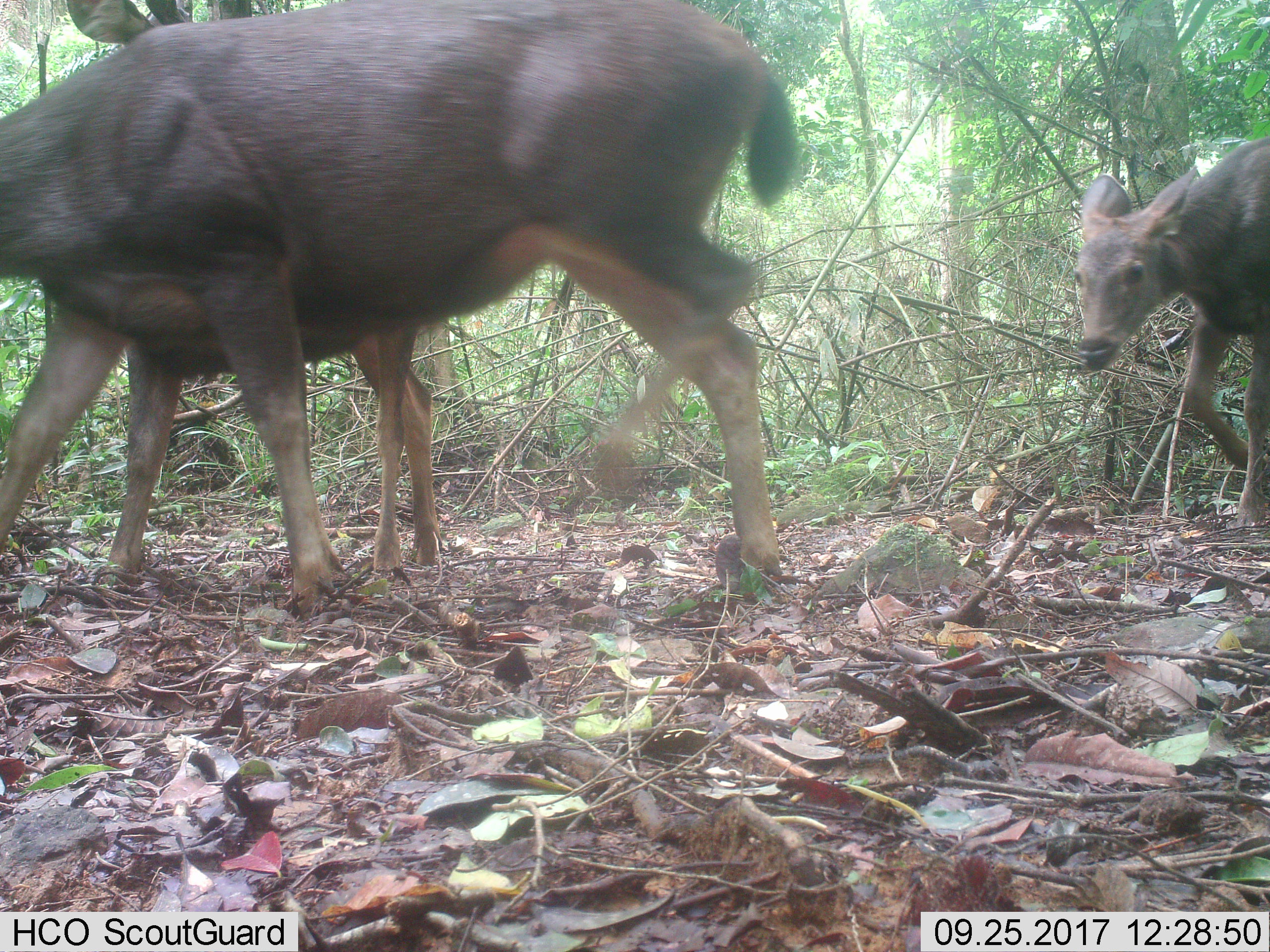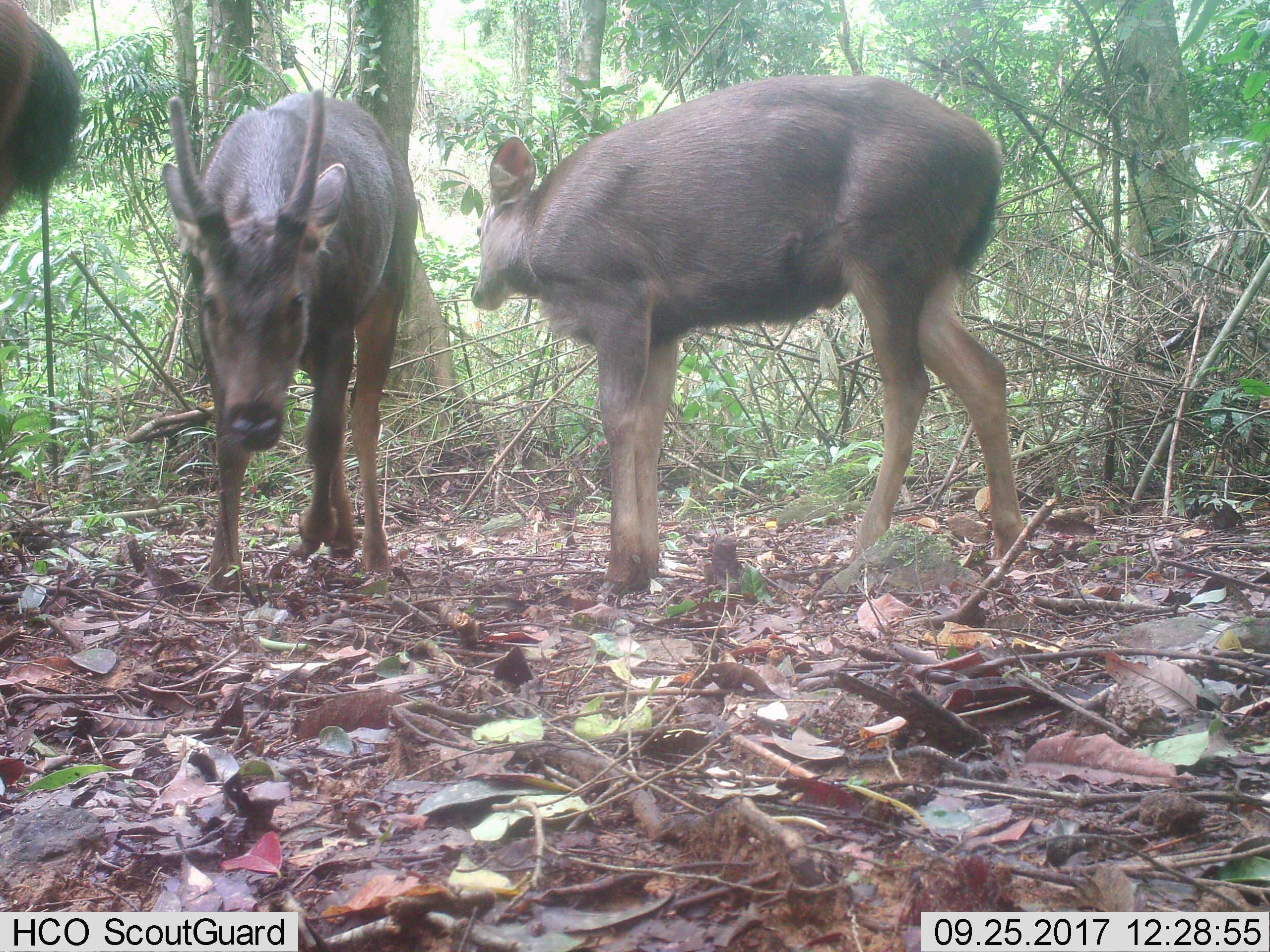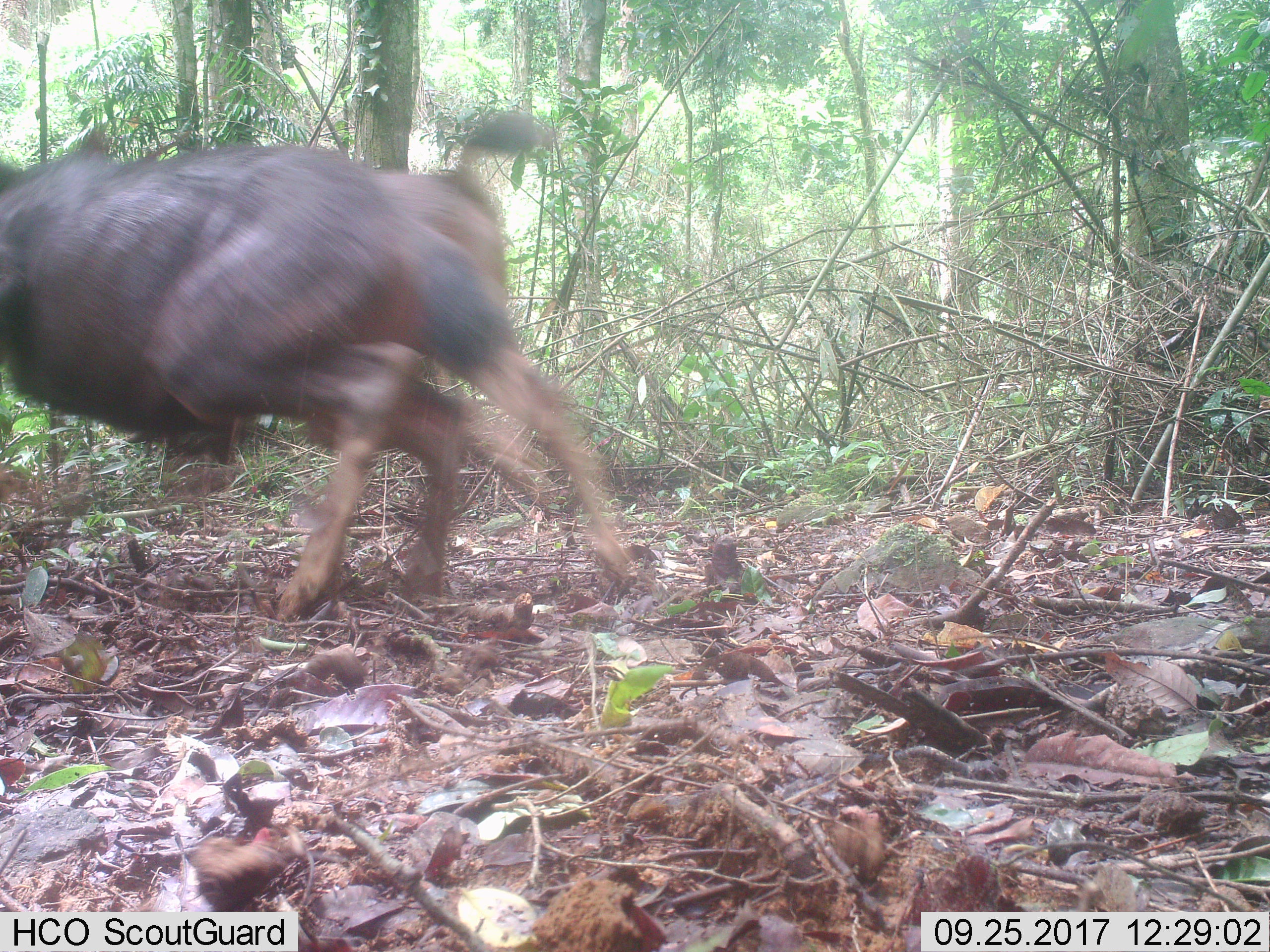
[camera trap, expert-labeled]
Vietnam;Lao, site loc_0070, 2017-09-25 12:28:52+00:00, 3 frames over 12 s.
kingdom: Animalia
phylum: Chordata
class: Mammalia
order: Artiodactyla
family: Cervidae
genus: Rusa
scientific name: Rusa unicolor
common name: sambar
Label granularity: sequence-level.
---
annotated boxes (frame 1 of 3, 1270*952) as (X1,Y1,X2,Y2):
sambar: (0,0,797,576); (66,0,442,583); (1073,136,1270,524); (443,401,450,404)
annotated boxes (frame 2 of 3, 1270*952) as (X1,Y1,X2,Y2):
sambar: (469,73,1025,593); (161,88,418,591); (0,0,80,212)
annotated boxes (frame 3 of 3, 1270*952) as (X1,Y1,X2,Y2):
sambar: (0,130,631,619); (122,111,554,596)